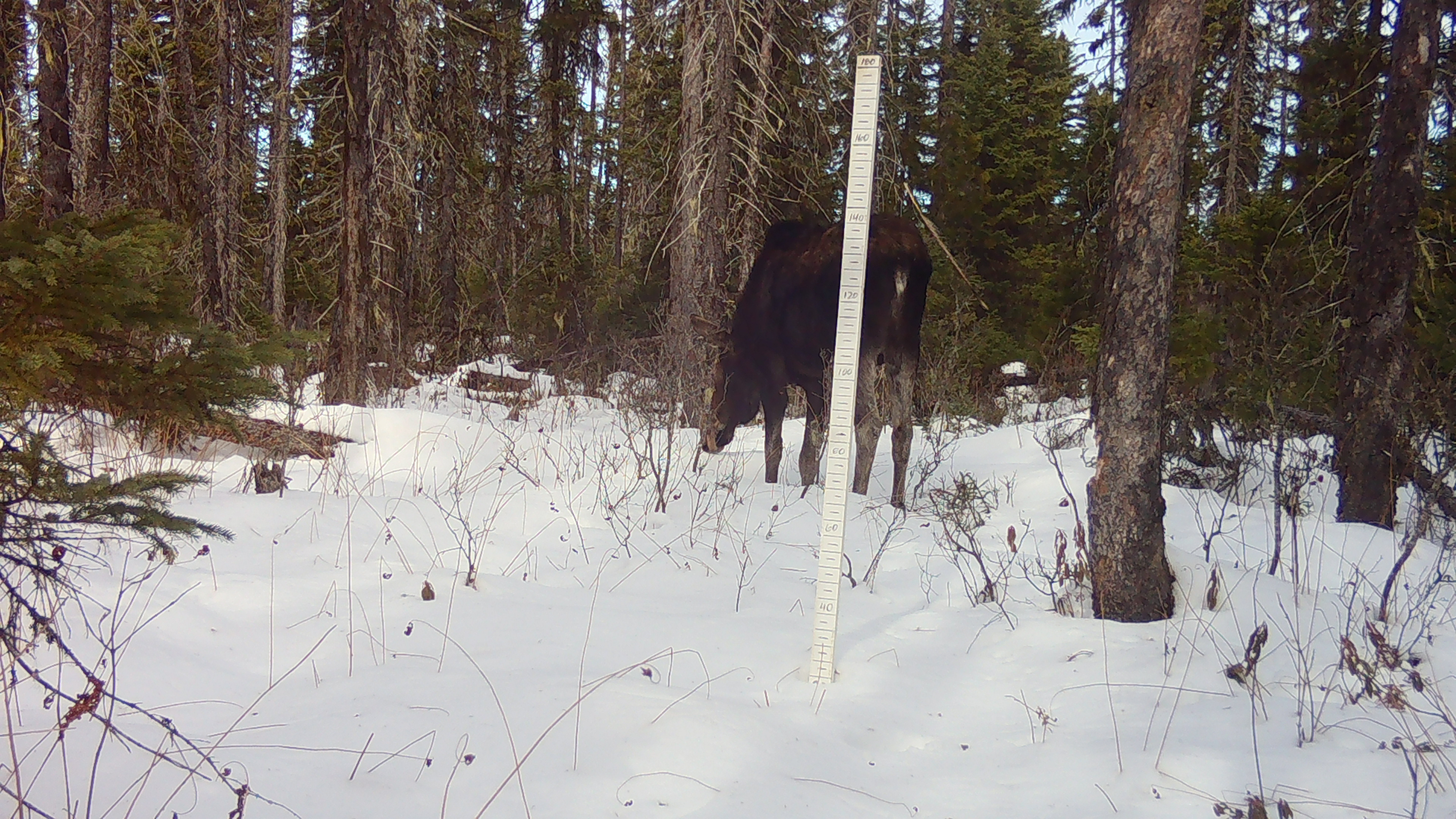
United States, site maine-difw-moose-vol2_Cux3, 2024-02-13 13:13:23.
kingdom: Animalia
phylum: Chordata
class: Mammalia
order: Artiodactyla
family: Cervidae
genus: Alces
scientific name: Alces alces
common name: moose